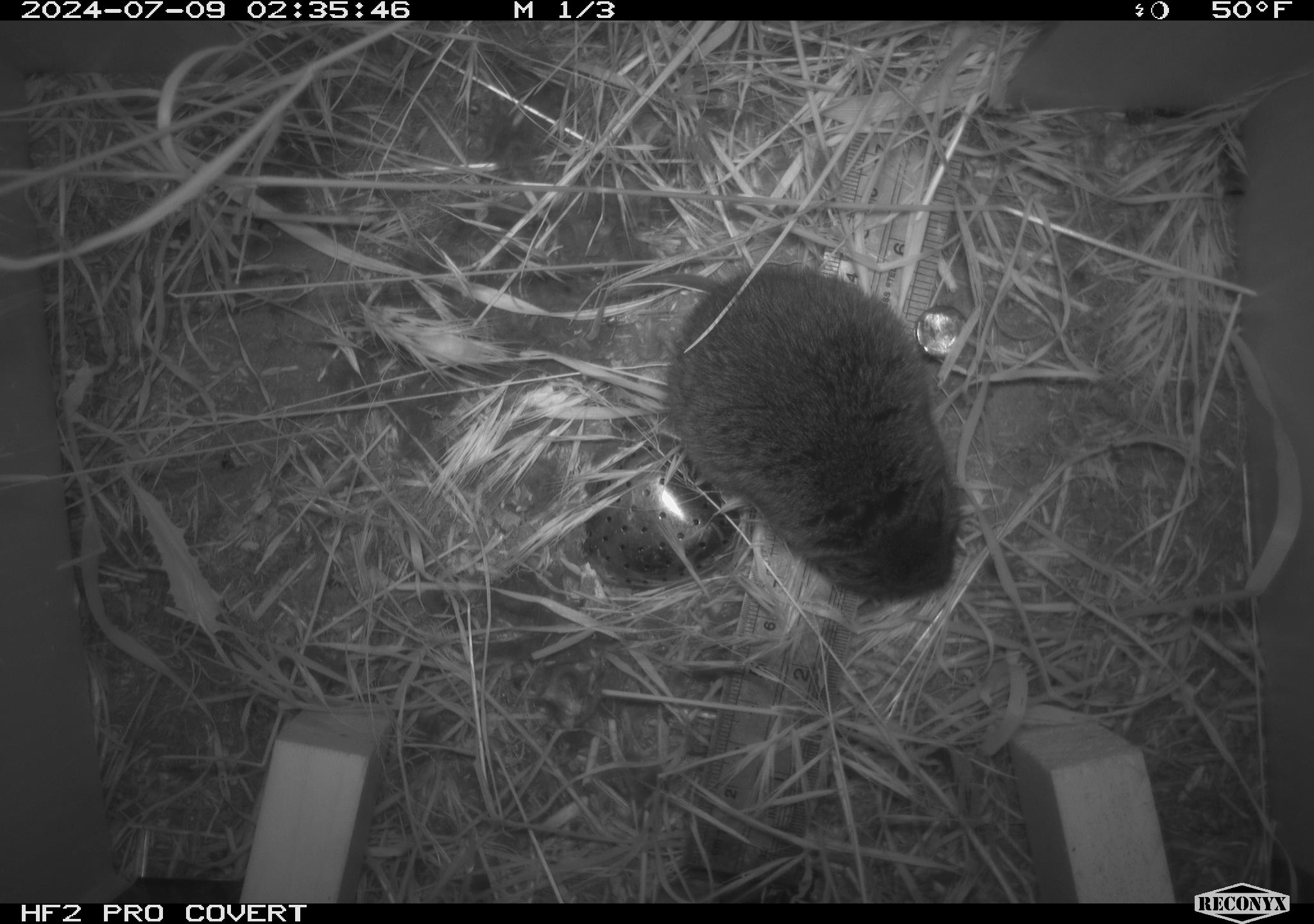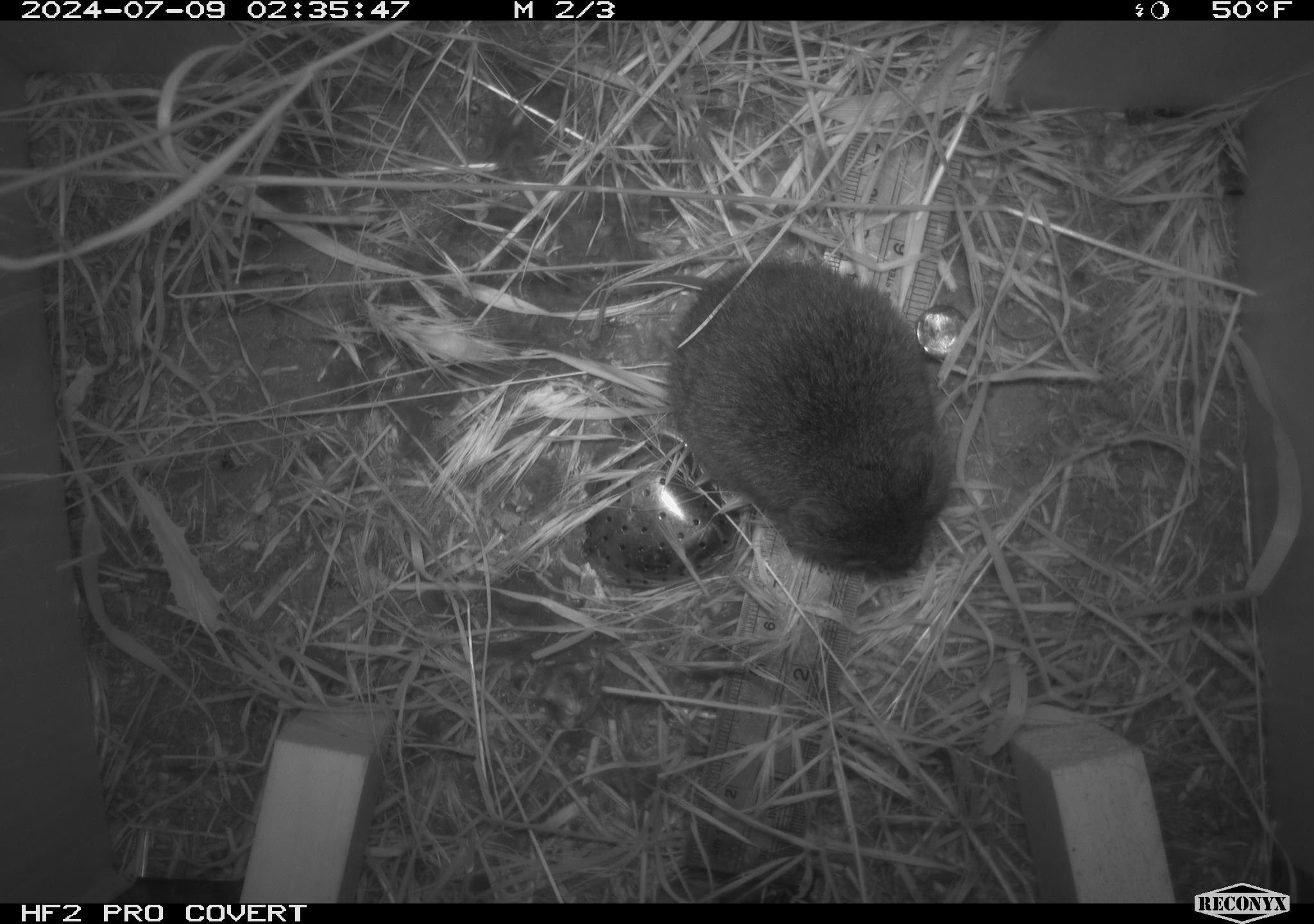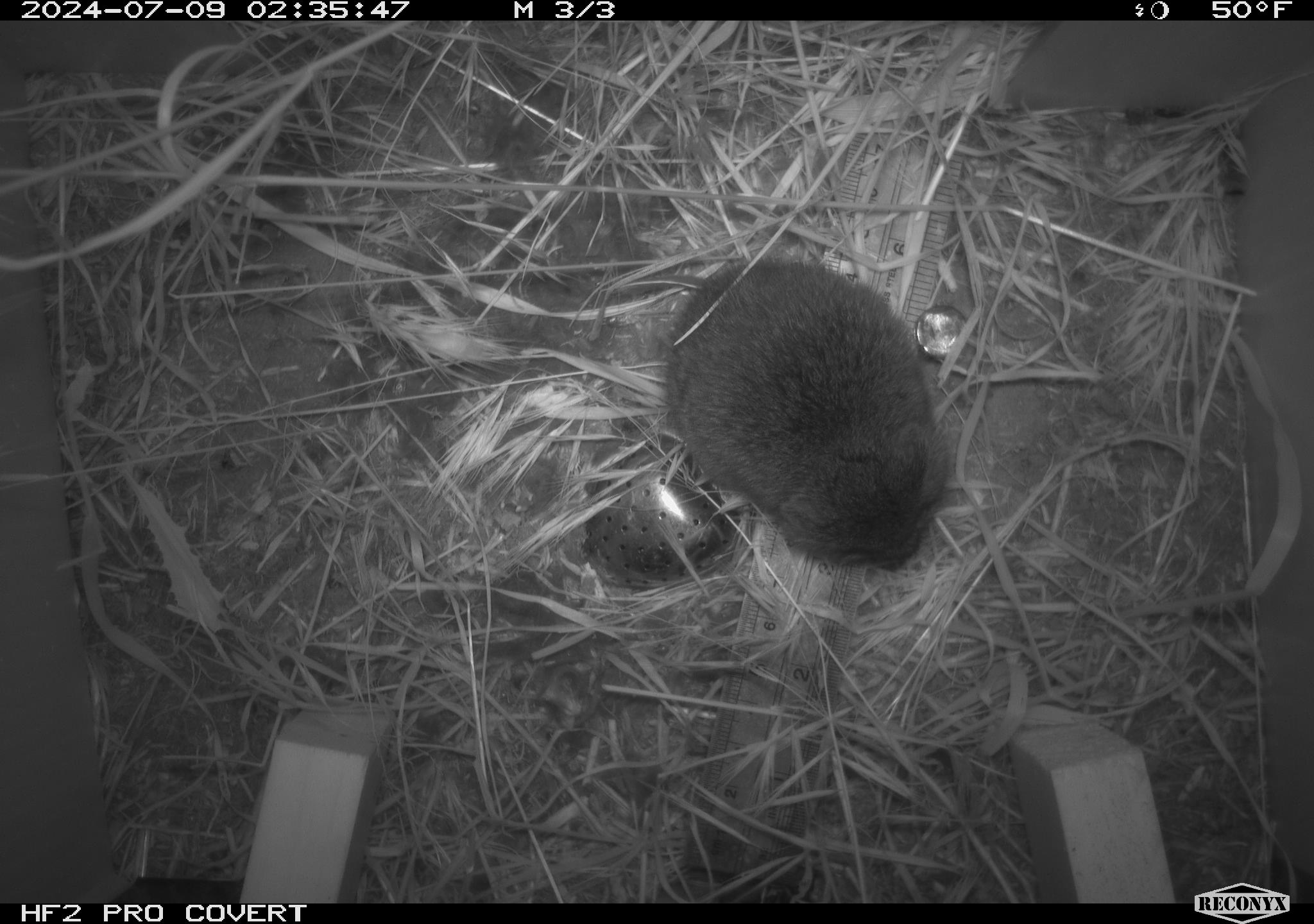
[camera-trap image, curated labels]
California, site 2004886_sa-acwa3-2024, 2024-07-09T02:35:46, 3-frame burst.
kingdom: Animalia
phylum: Chordata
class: Mammalia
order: Rodentia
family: Cricetidae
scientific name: Arvicolinae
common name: voles, lemmings, and muskrats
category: arvicolinae subfamily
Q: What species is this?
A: Arvicolinae subfamily (voles, lemmings, and muskrats) (Arvicolinae).